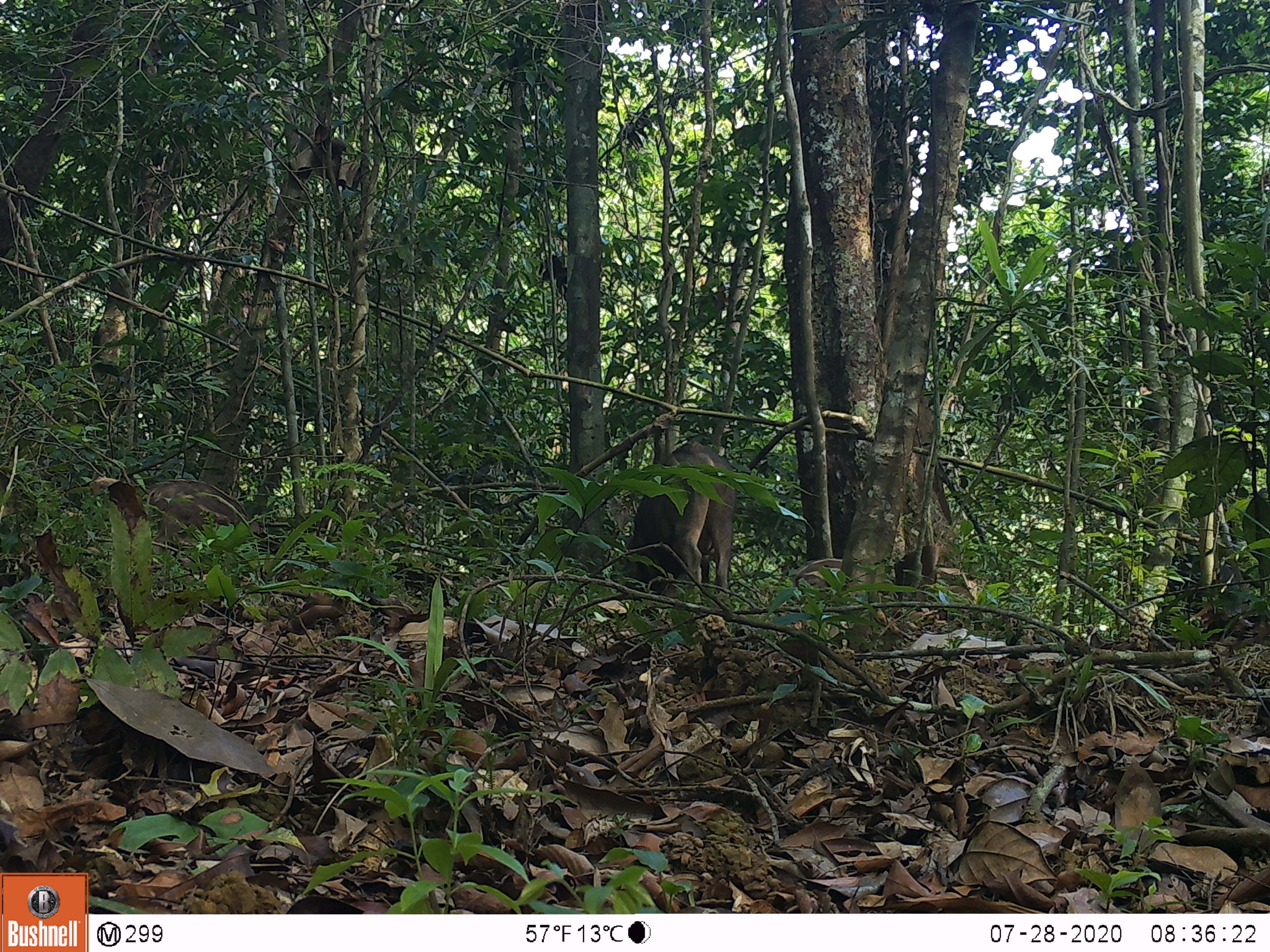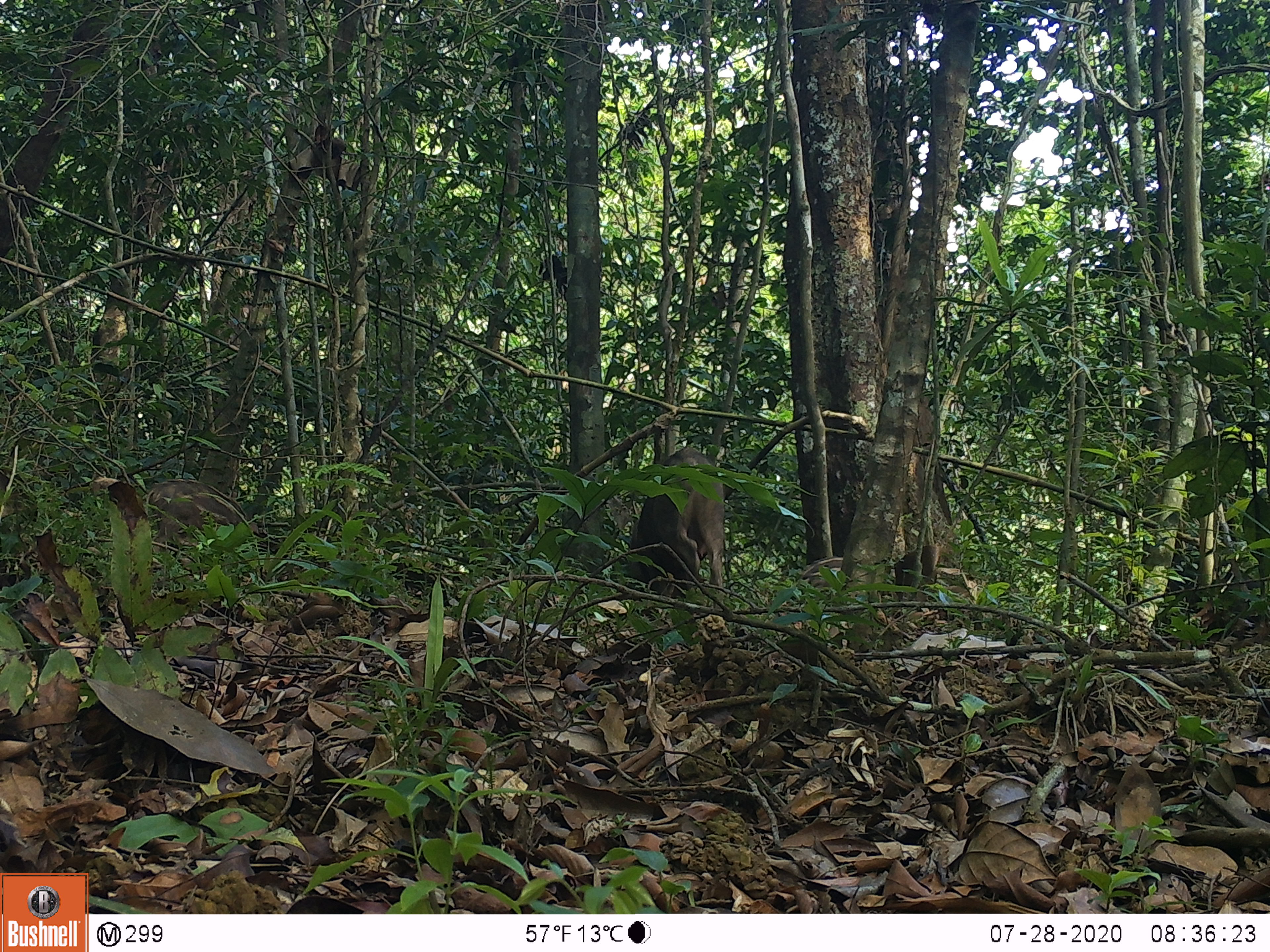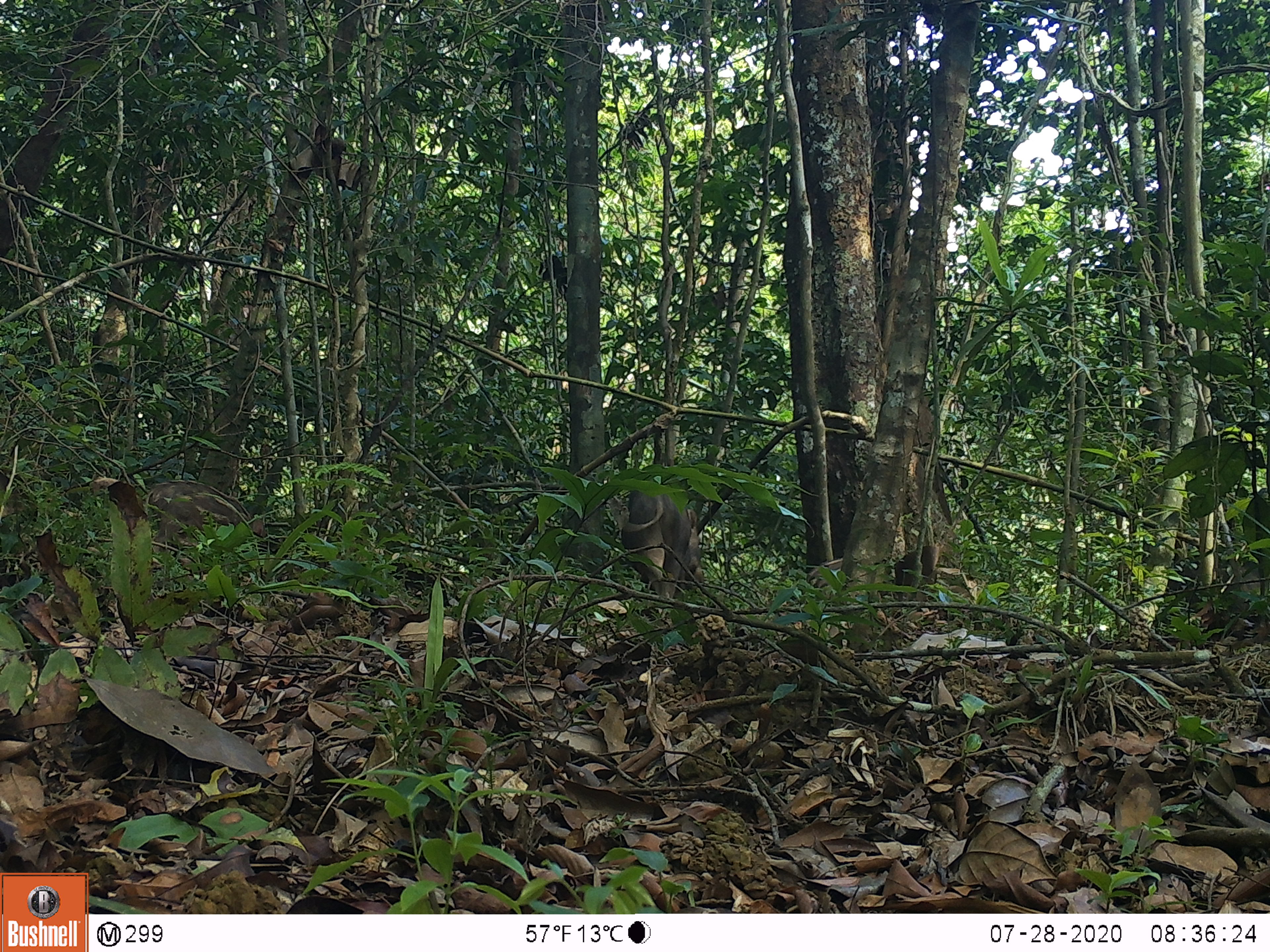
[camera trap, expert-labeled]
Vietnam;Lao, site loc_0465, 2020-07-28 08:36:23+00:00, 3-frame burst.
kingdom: Animalia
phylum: Chordata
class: Mammalia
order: Artiodactyla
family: Suidae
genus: Sus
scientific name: Sus scrofa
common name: eurasian wild pig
Eurasian wild pig (Sus scrofa). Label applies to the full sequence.